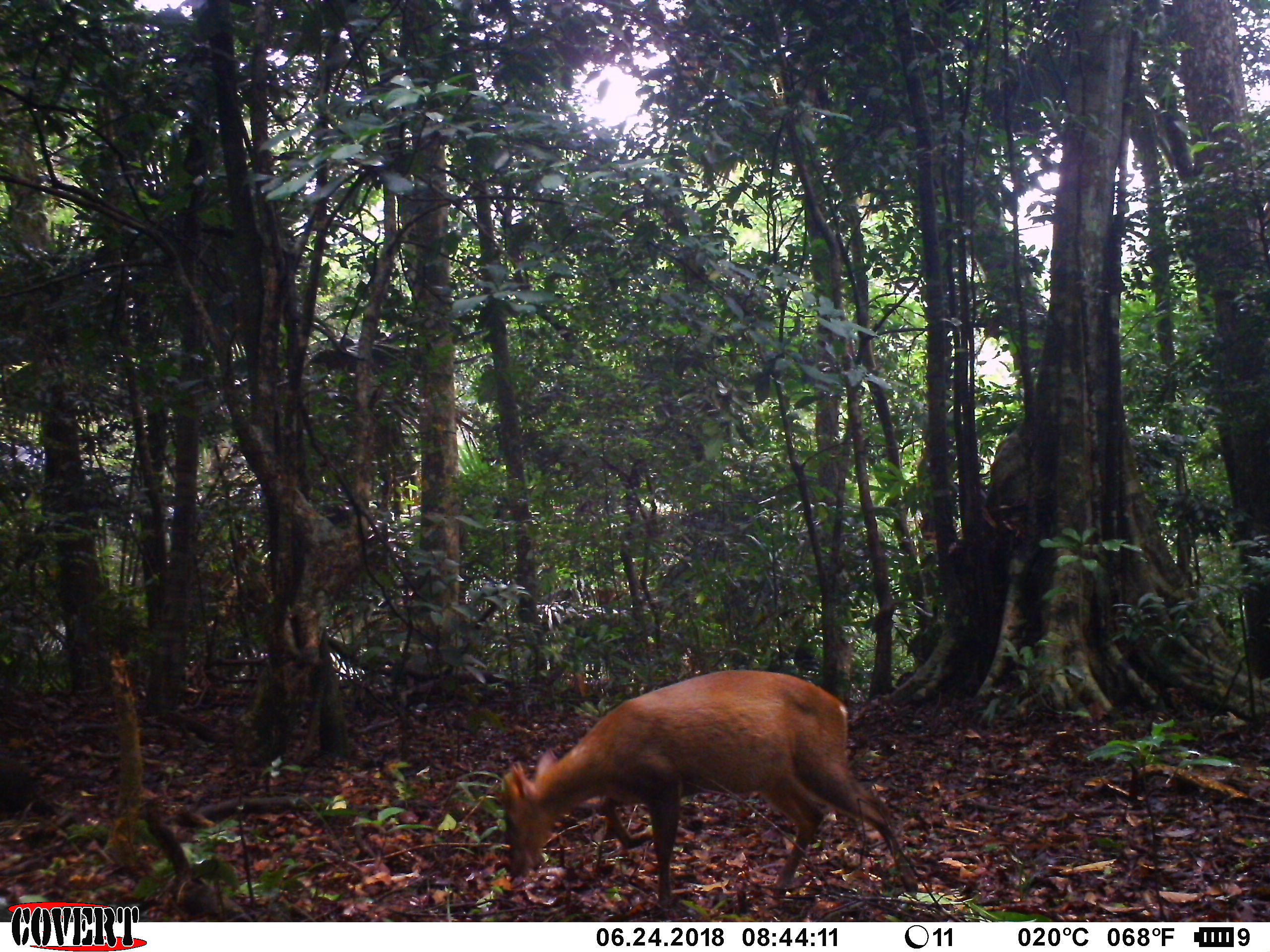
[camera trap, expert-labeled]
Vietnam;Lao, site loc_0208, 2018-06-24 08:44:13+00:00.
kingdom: Animalia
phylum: Chordata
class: Mammalia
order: Artiodactyla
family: Cervidae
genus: Muntiacus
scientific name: Muntiacus rooseveltorum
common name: roosevelt's muntjac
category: roosevelts muntjac group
Roosevelts muntjac group (roosevelt's muntjac) (Muntiacus rooseveltorum). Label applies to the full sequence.